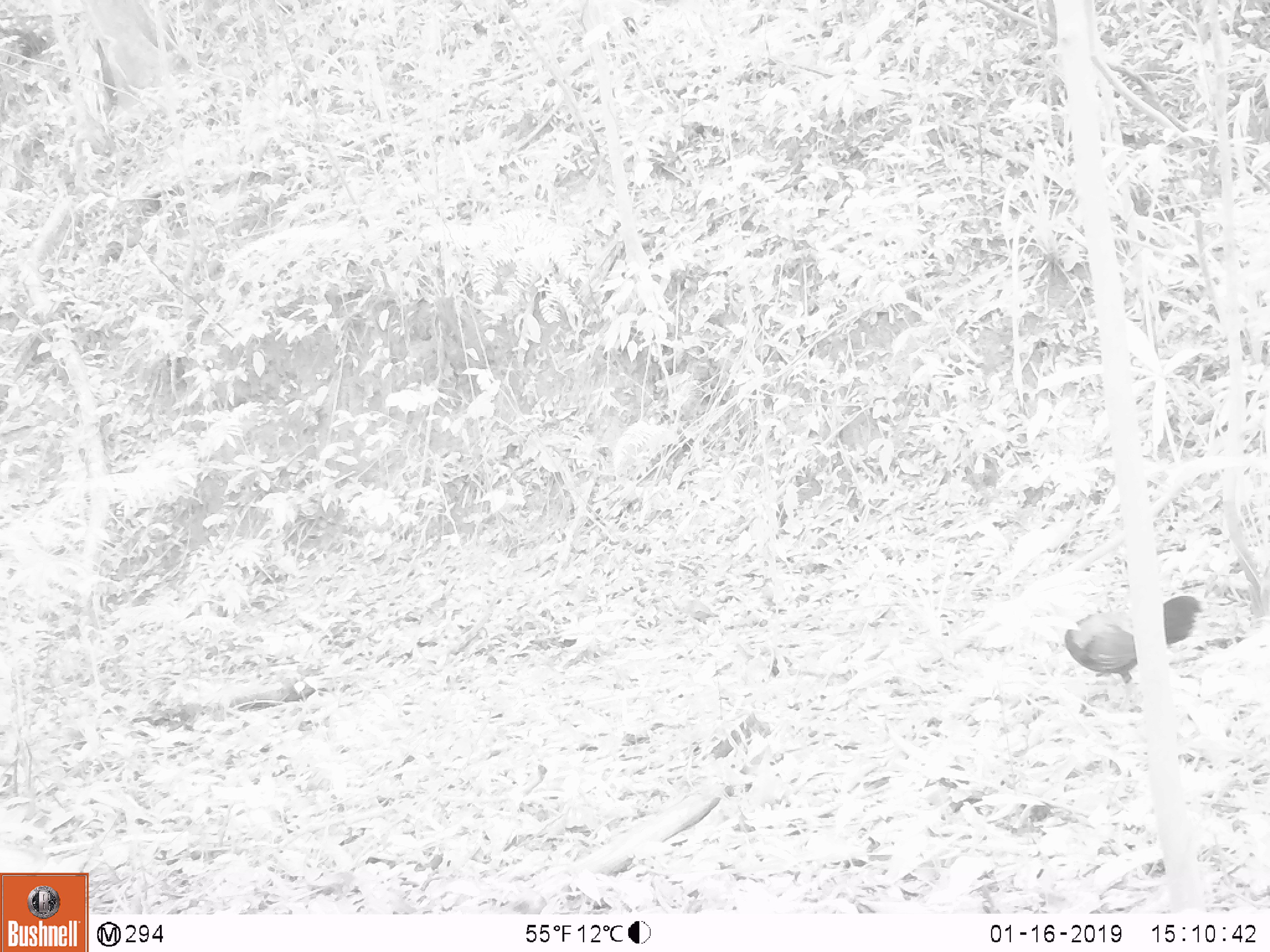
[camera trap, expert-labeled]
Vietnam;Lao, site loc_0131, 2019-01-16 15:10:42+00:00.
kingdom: Animalia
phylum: Chordata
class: Aves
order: Galliformes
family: Phasianidae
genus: Gallus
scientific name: Gallus gallus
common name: red junglefowl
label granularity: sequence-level